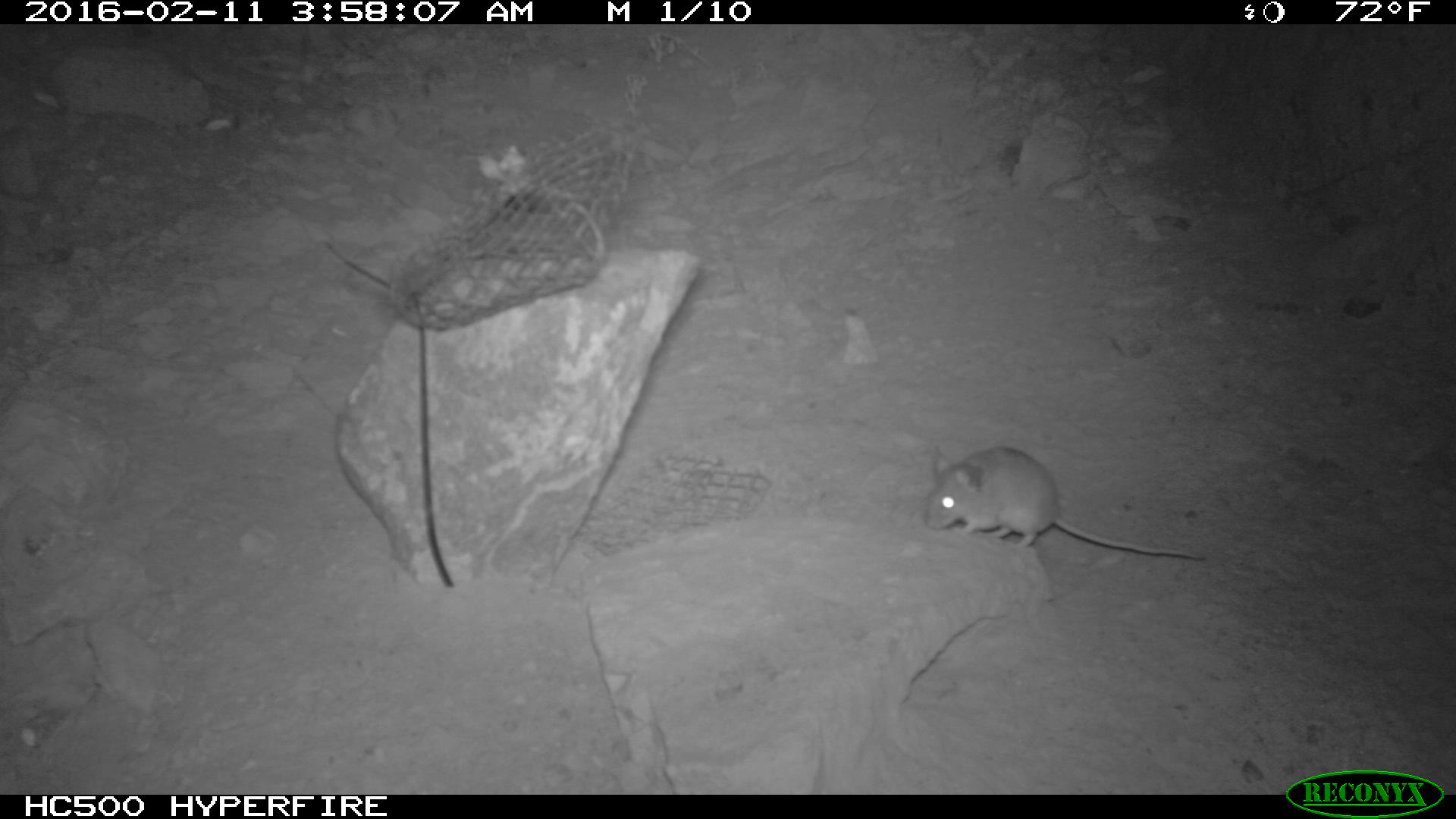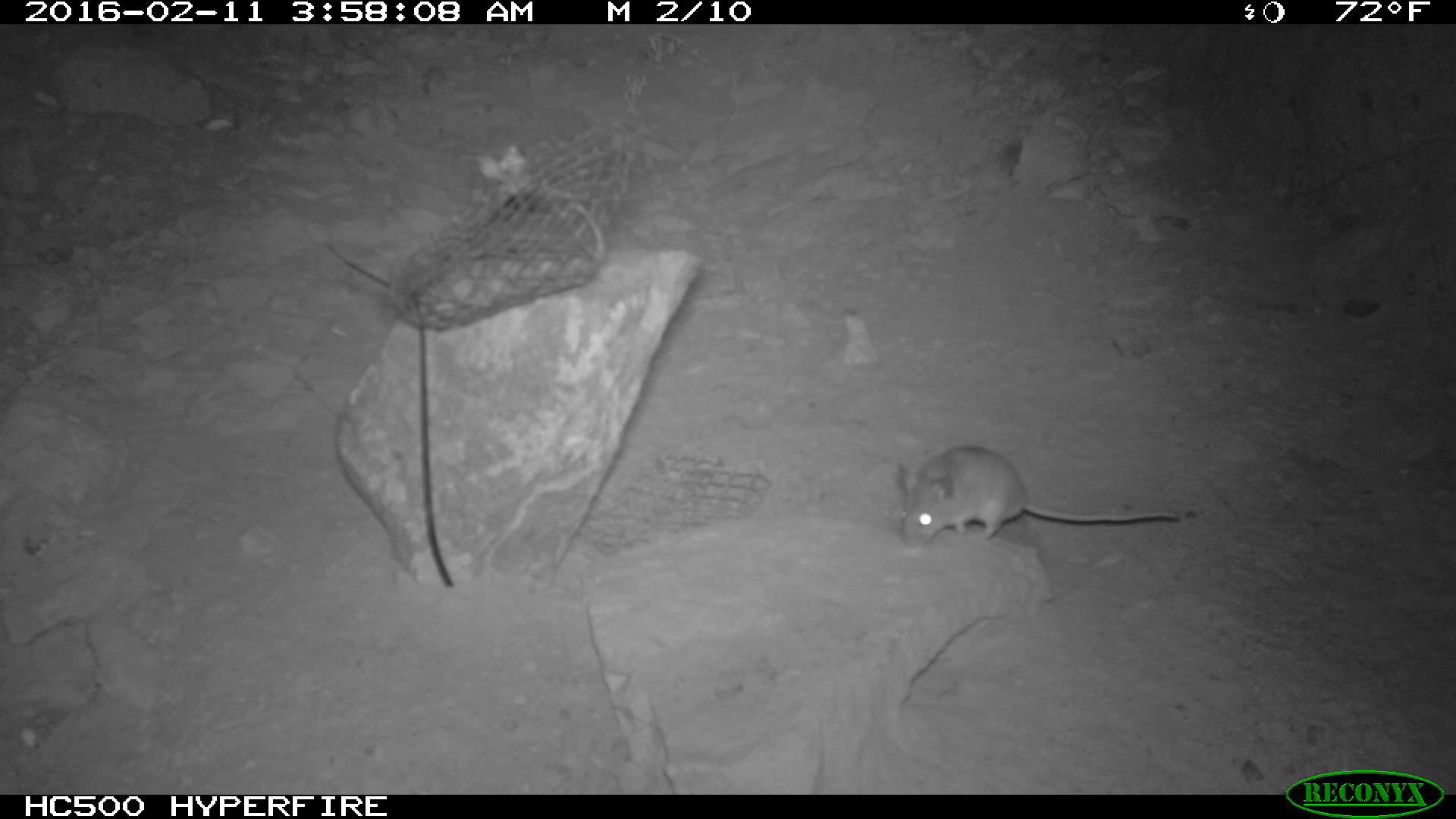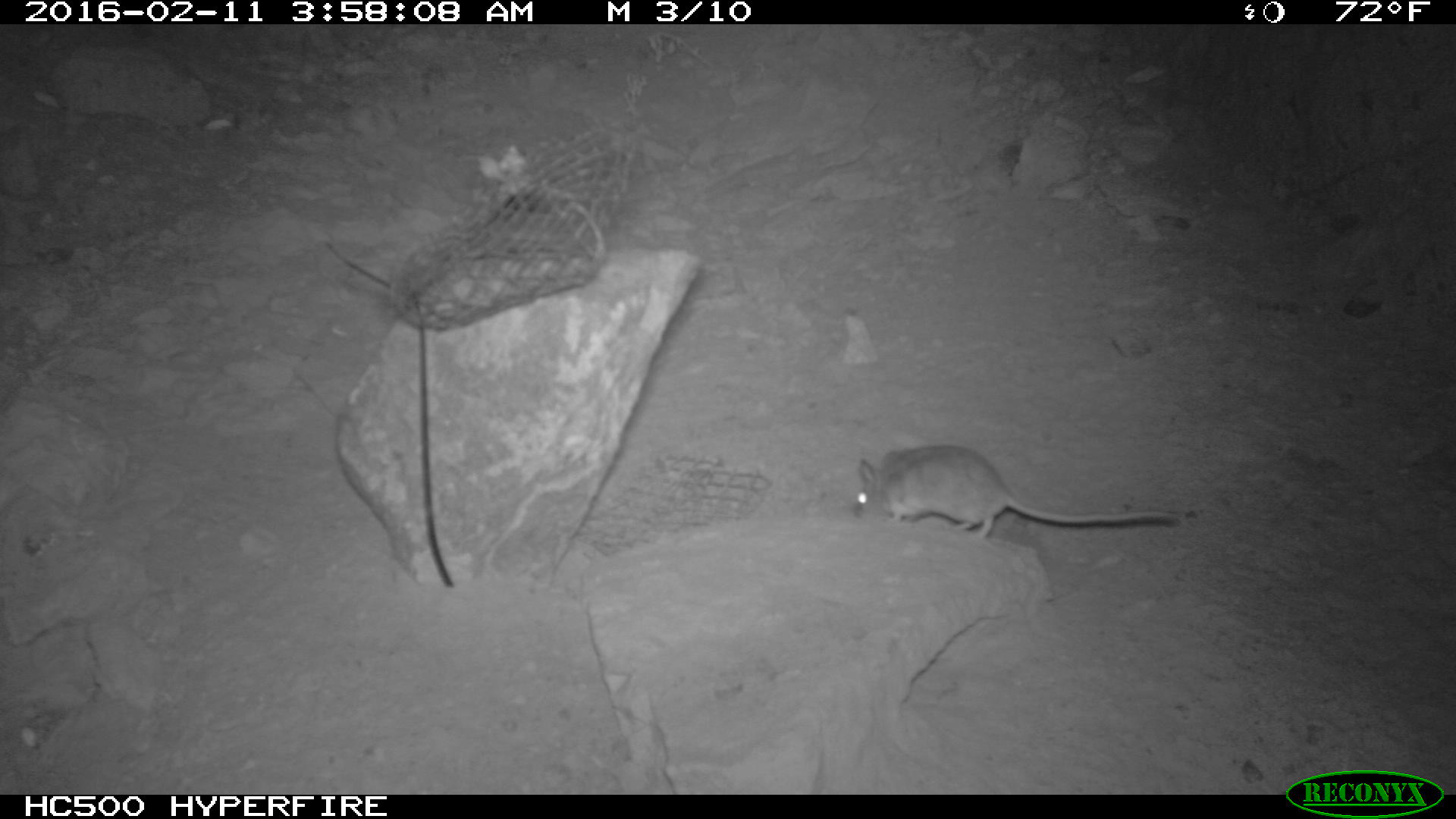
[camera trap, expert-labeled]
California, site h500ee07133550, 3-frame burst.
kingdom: Animalia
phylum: Chordata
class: Mammalia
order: Rodentia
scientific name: Rodentia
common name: rodent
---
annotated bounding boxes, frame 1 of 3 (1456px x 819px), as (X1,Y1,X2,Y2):
rodent: (921,445,1207,561)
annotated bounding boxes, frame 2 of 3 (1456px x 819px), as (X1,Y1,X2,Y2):
rodent: (896,442,1181,547)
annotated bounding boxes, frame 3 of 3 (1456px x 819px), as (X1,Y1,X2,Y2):
rodent: (853,446,1180,544)